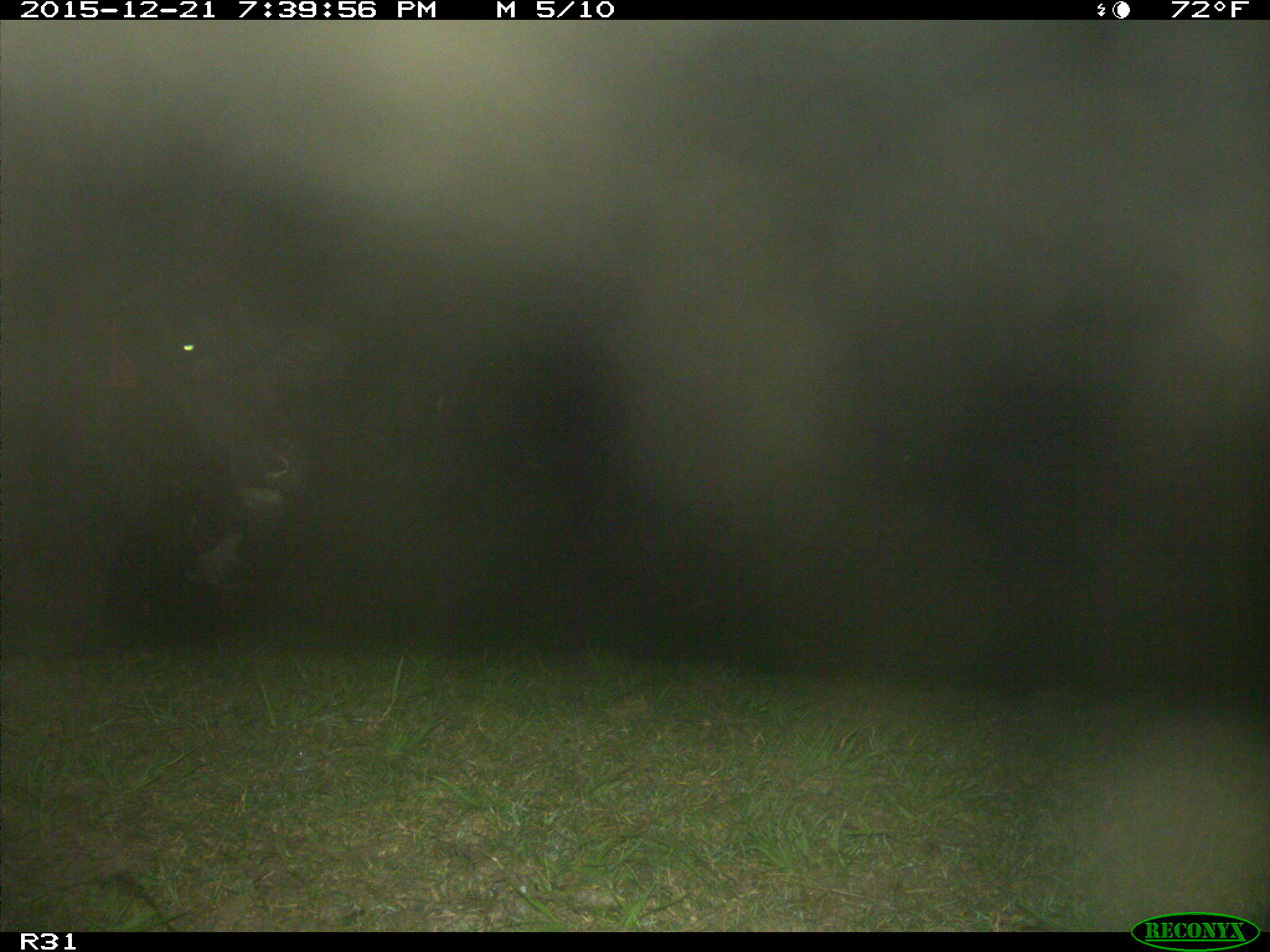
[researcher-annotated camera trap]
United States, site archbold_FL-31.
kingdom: Animalia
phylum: Chordata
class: Mammalia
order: Artiodactyla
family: Bovidae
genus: Bos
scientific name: Bos taurus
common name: domestic cow